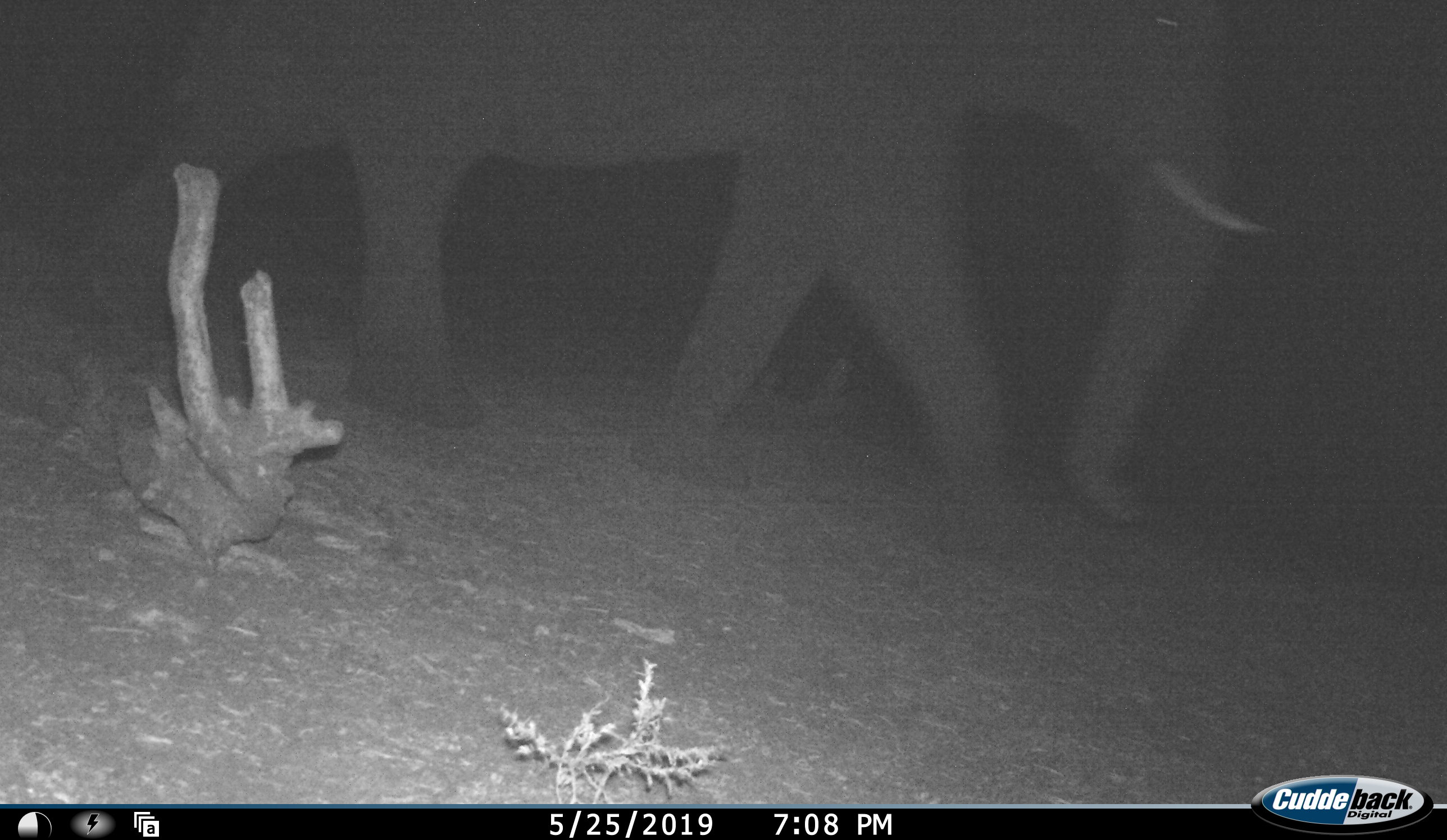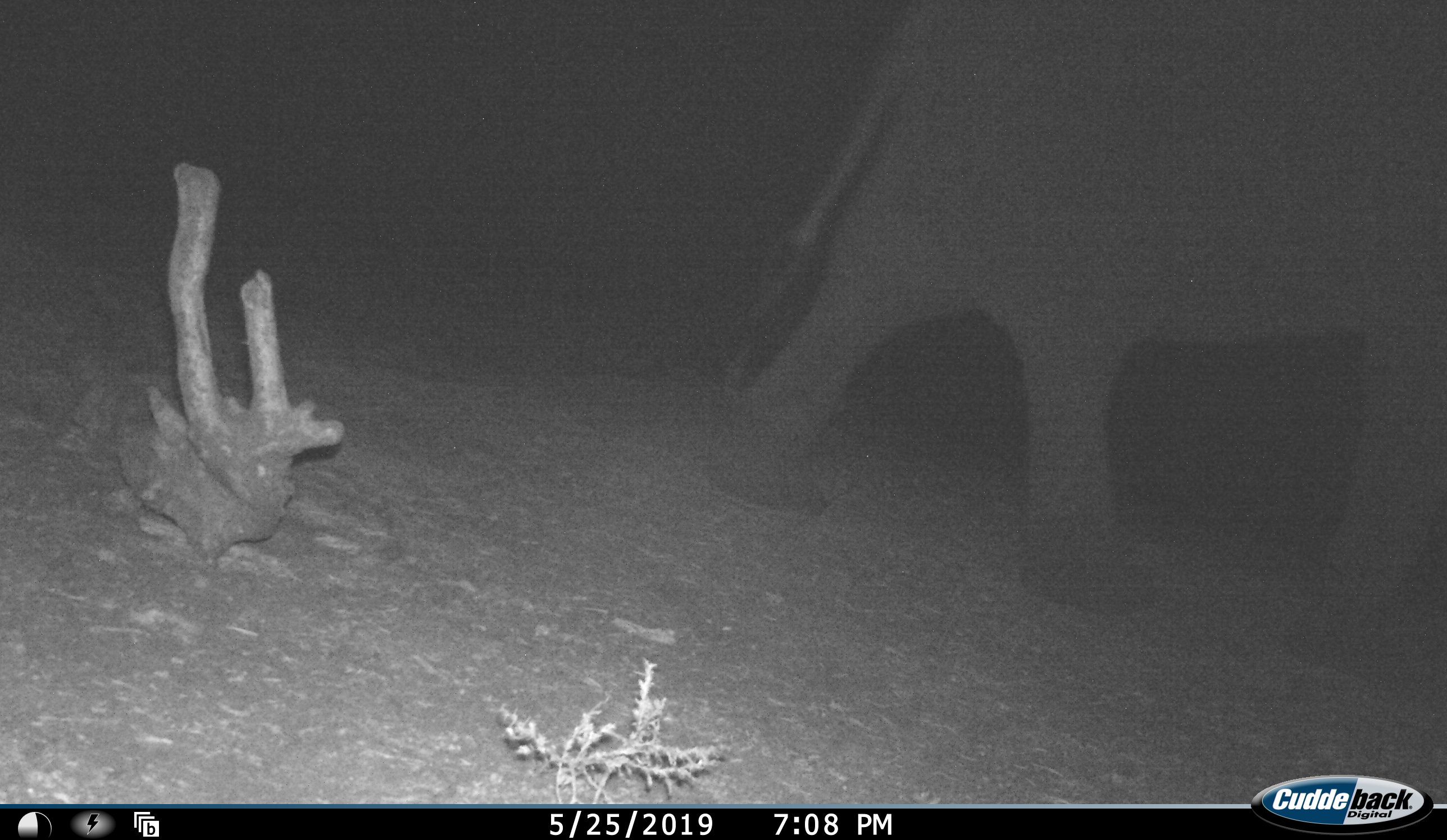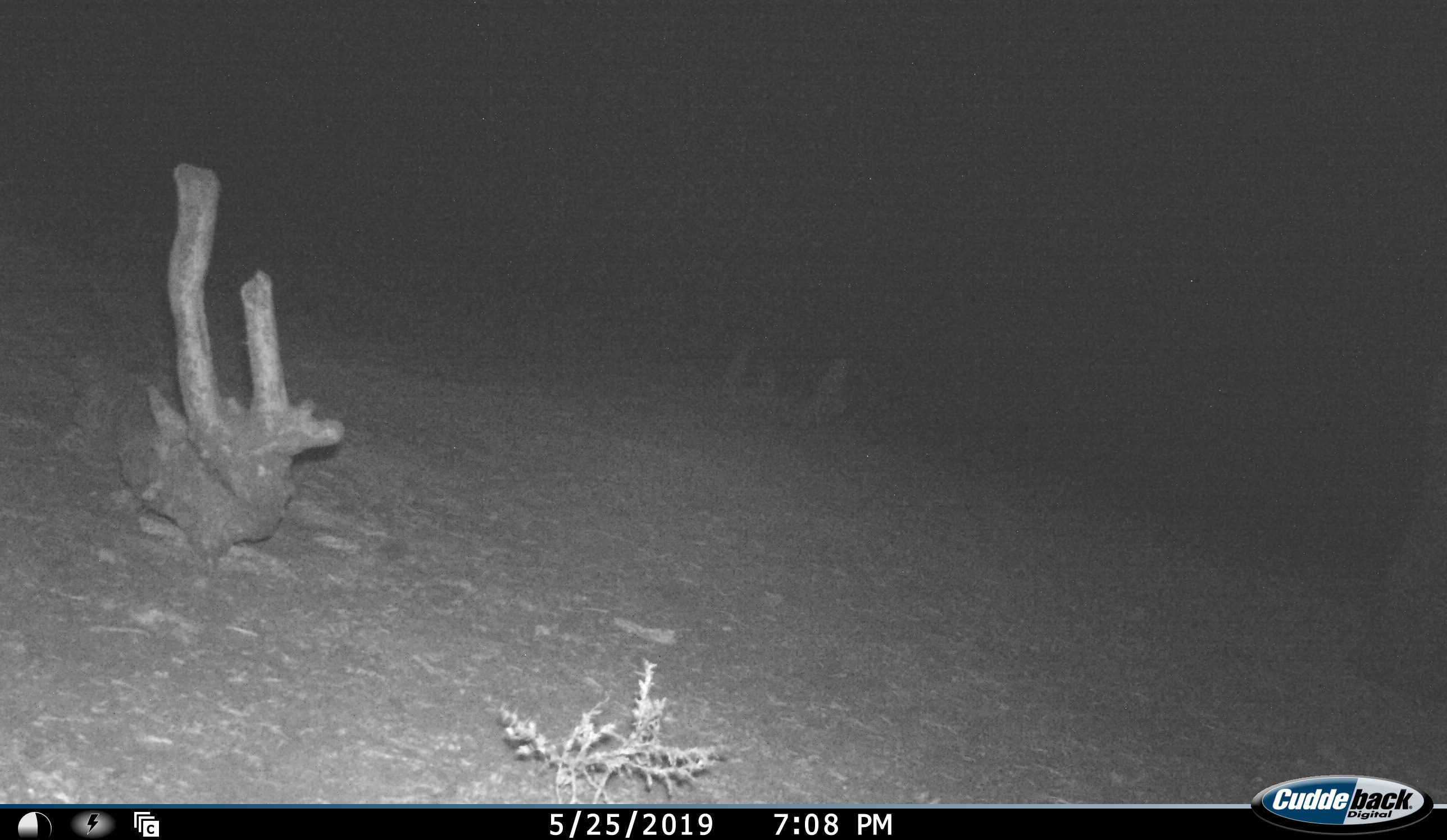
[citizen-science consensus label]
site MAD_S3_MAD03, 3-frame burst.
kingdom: Animalia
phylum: Chordata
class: Mammalia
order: Proboscidea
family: Elephantidae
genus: Loxodonta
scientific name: Loxodonta africana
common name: african bush elephant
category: elephant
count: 1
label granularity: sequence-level